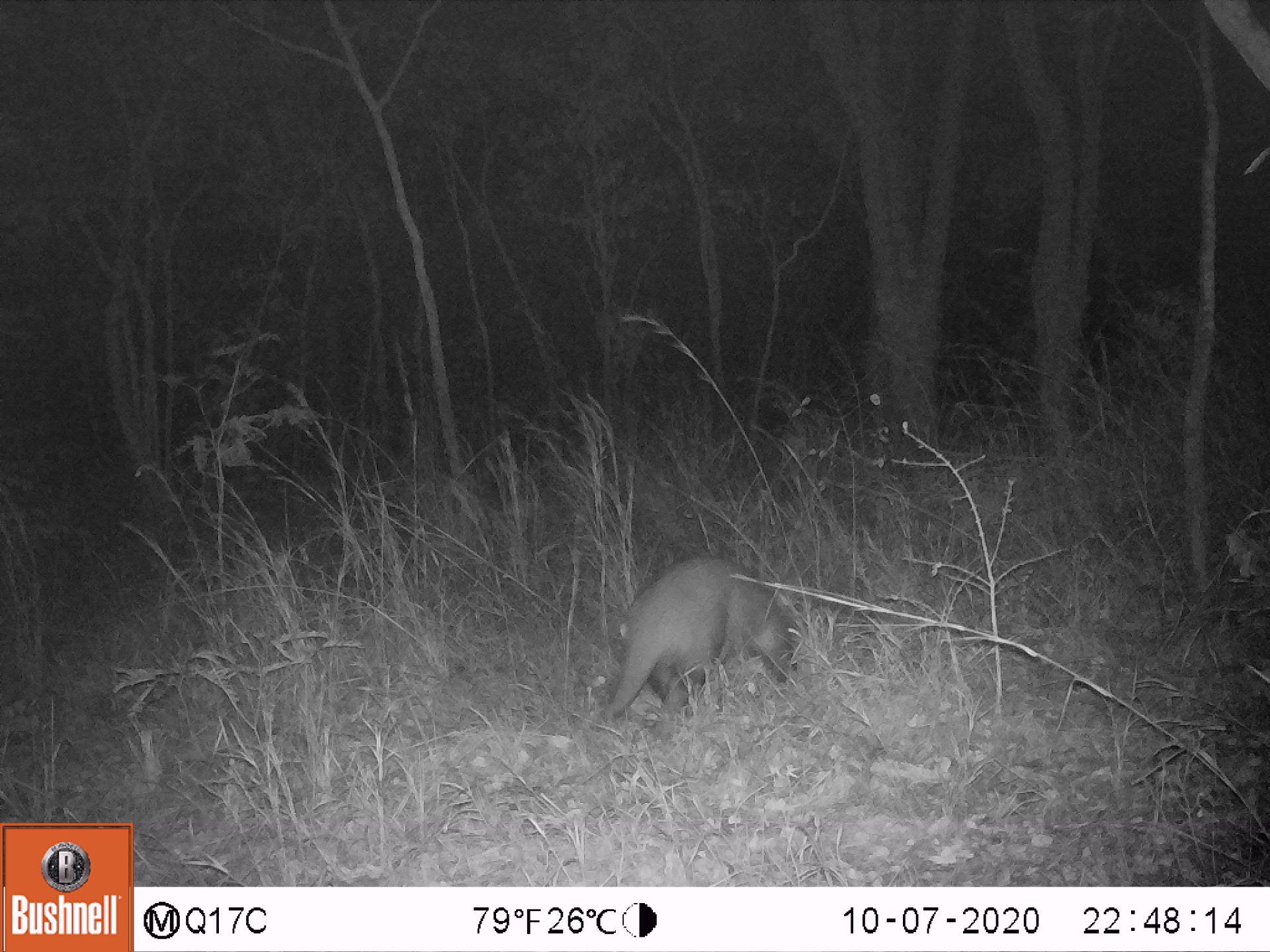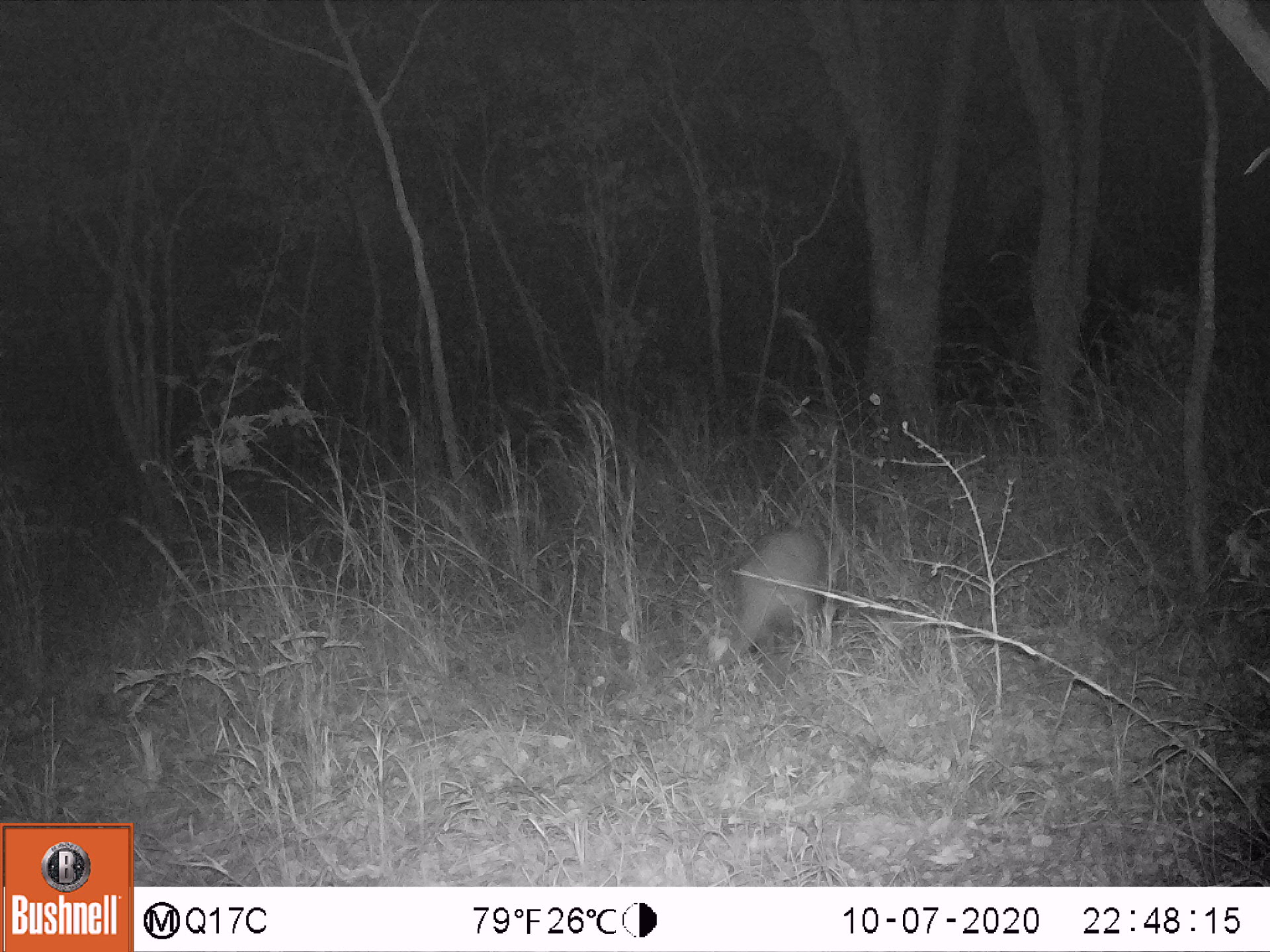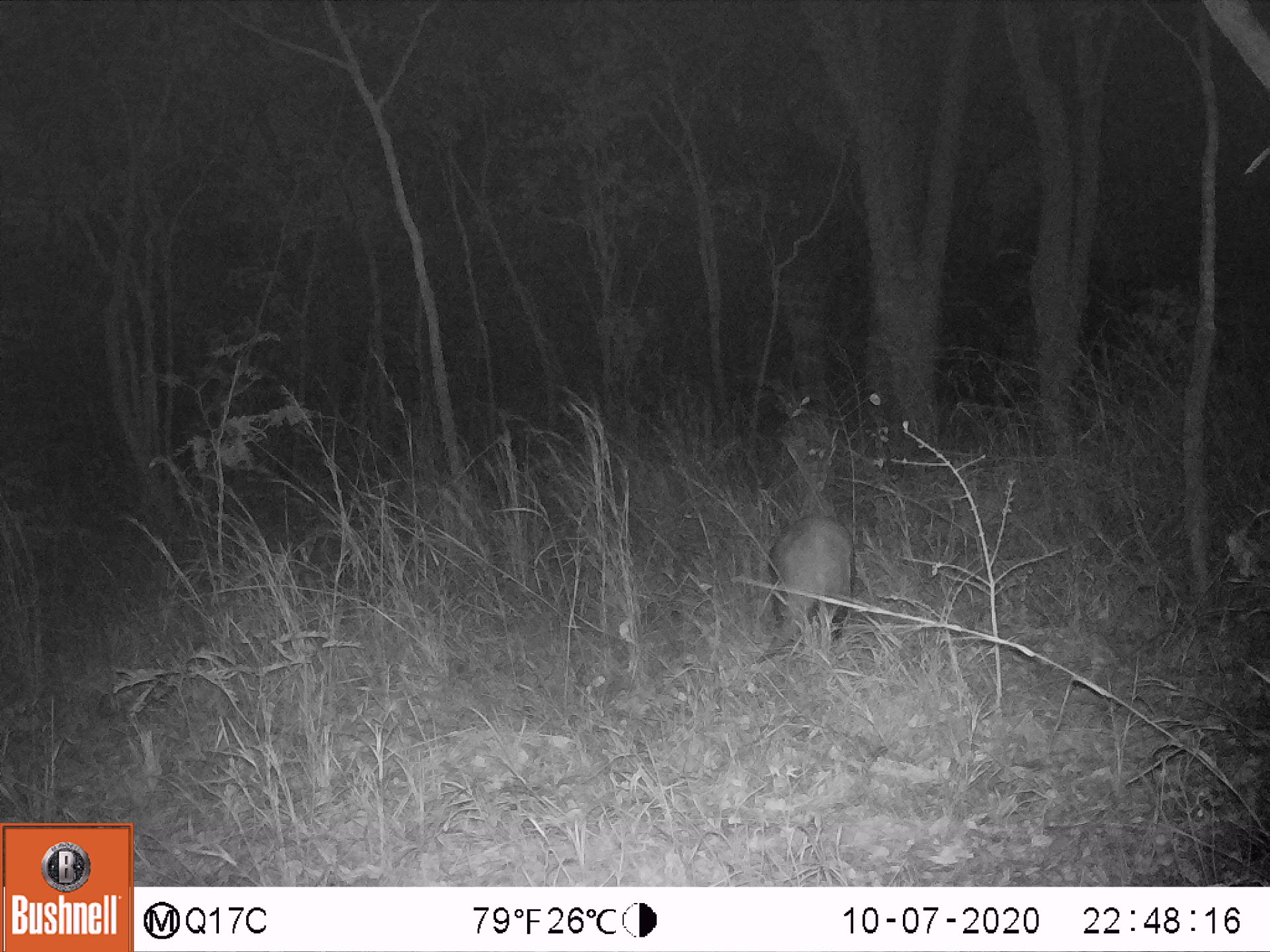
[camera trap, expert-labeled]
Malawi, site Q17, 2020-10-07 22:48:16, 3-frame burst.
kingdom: Animalia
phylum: Chordata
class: Mammalia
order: Tubulidentata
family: Orycteropodidae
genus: Orycteropus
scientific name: Orycteropus afer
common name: aardvark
Aardvark (Orycteropus afer), count 1.